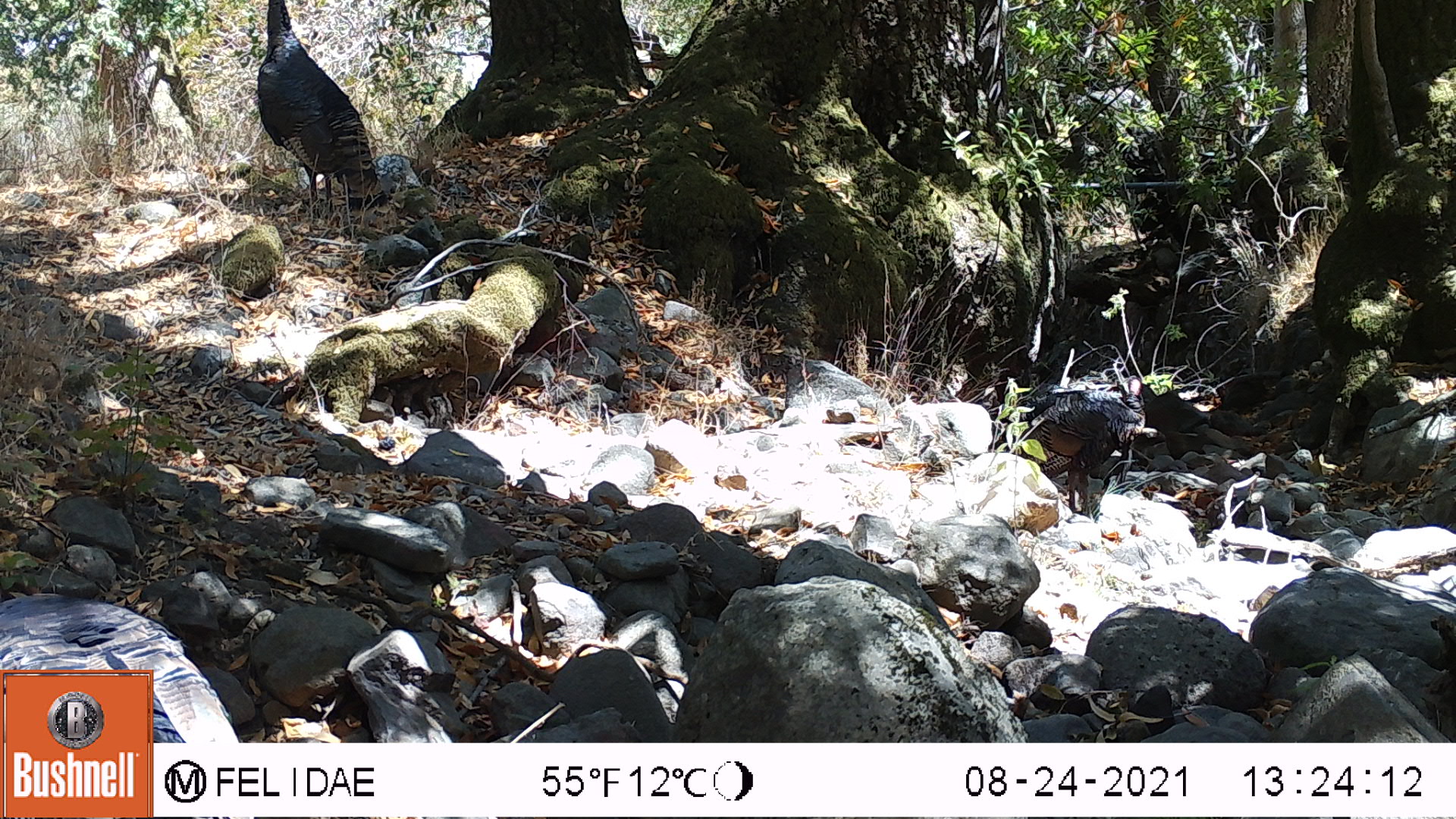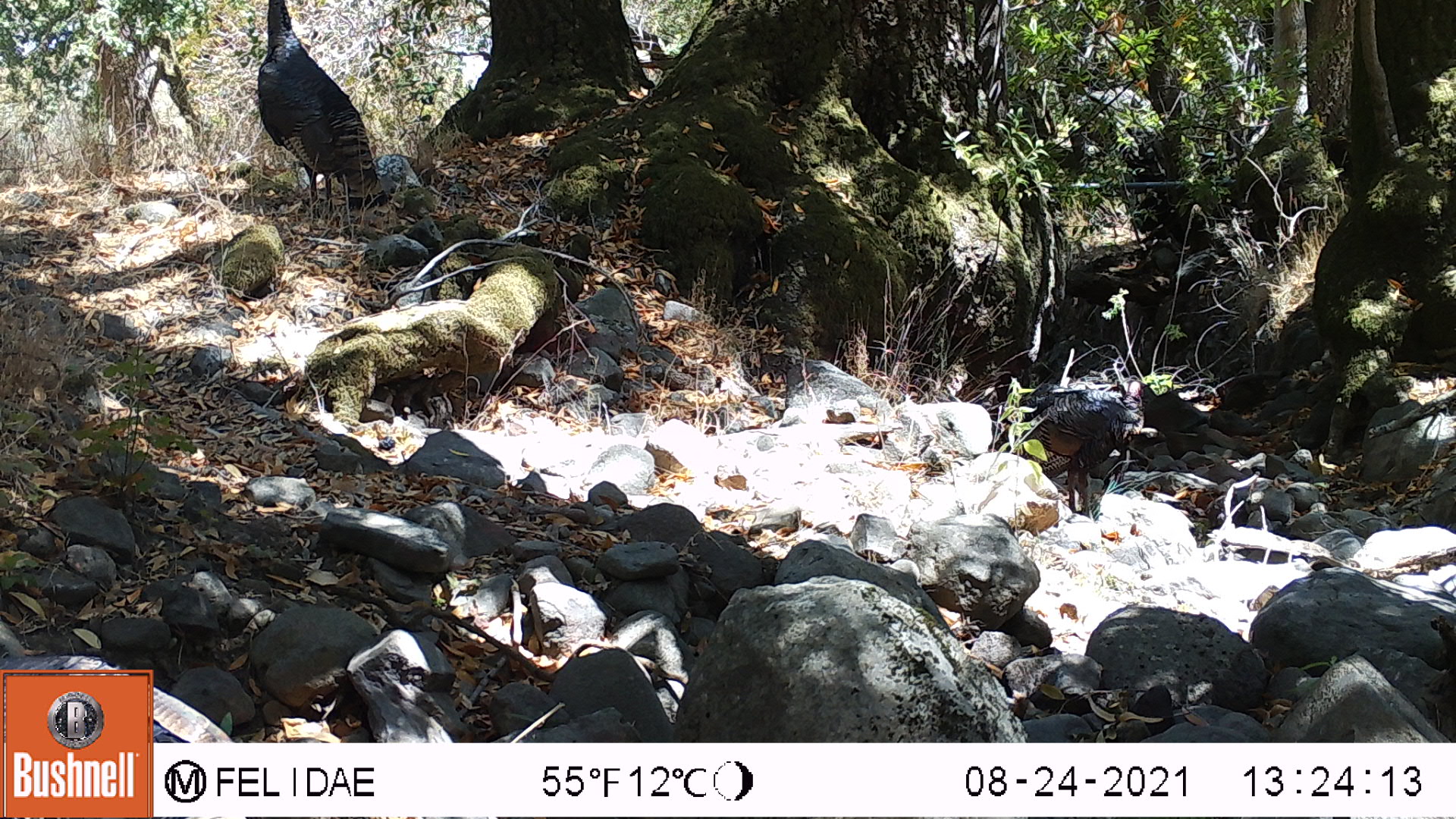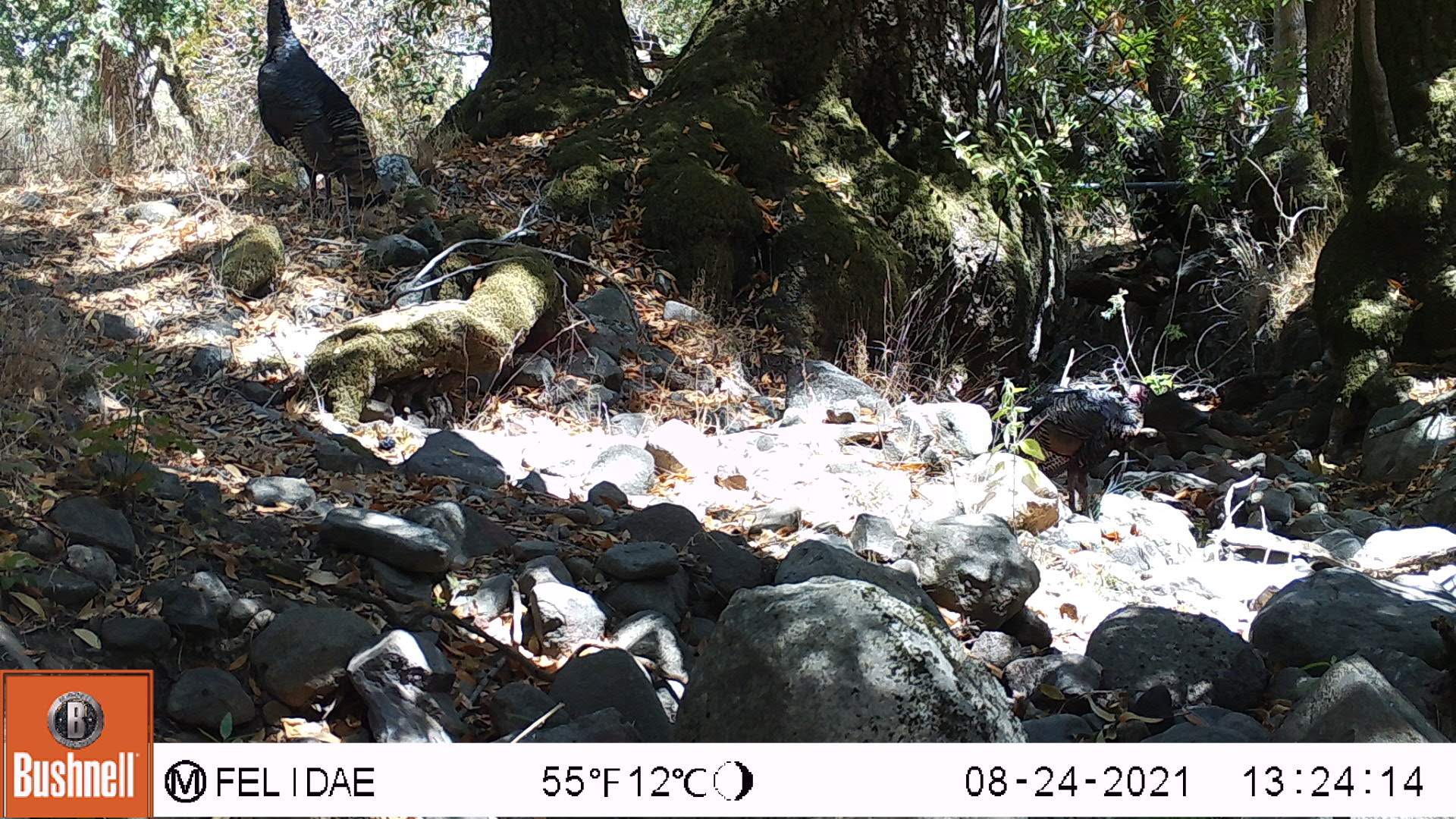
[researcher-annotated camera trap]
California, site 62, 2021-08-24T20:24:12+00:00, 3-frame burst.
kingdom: Animalia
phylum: Chordata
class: Aves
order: Galliformes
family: Phasianidae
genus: Meleagris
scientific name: Meleagris gallopavo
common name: turkey